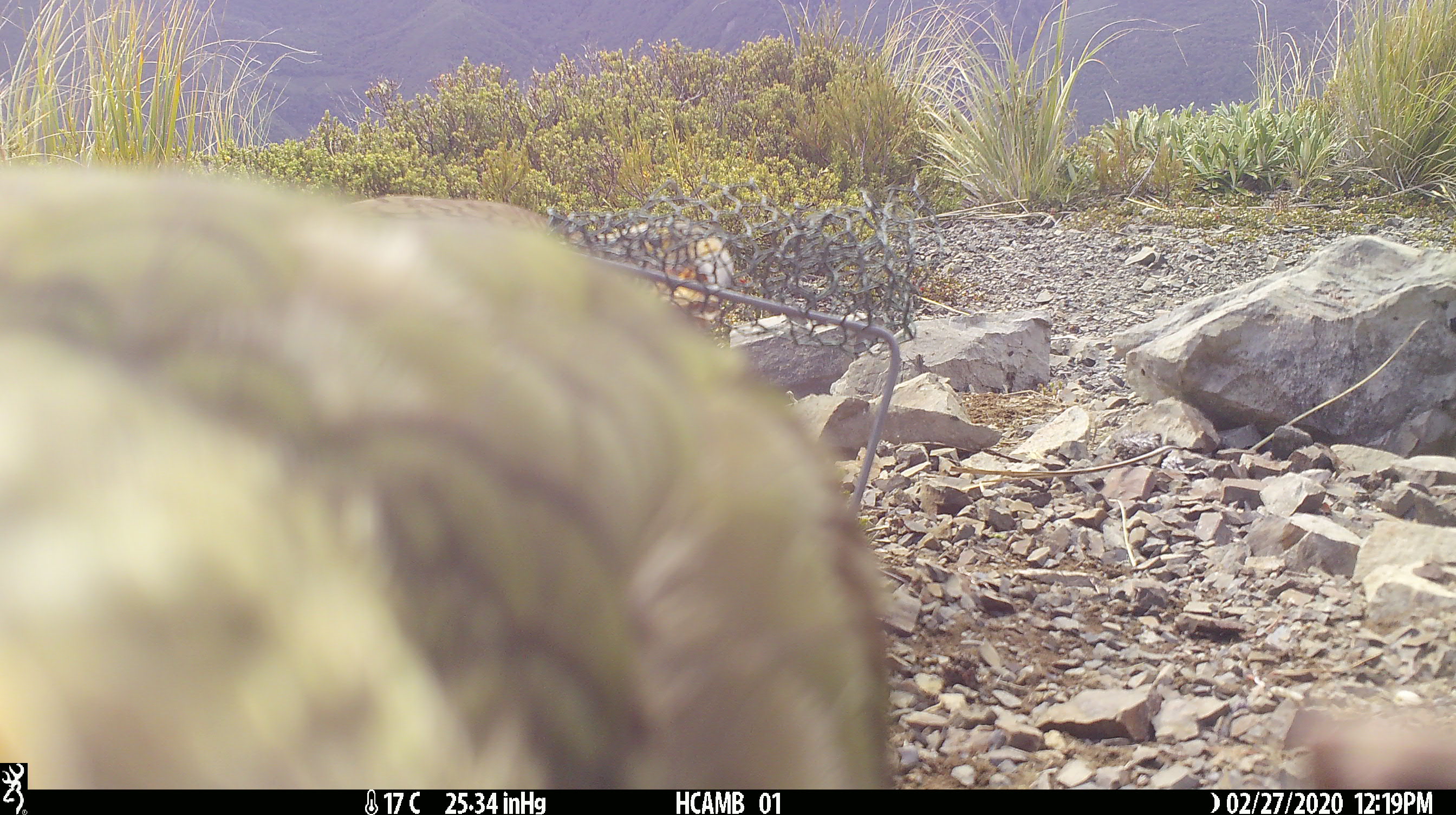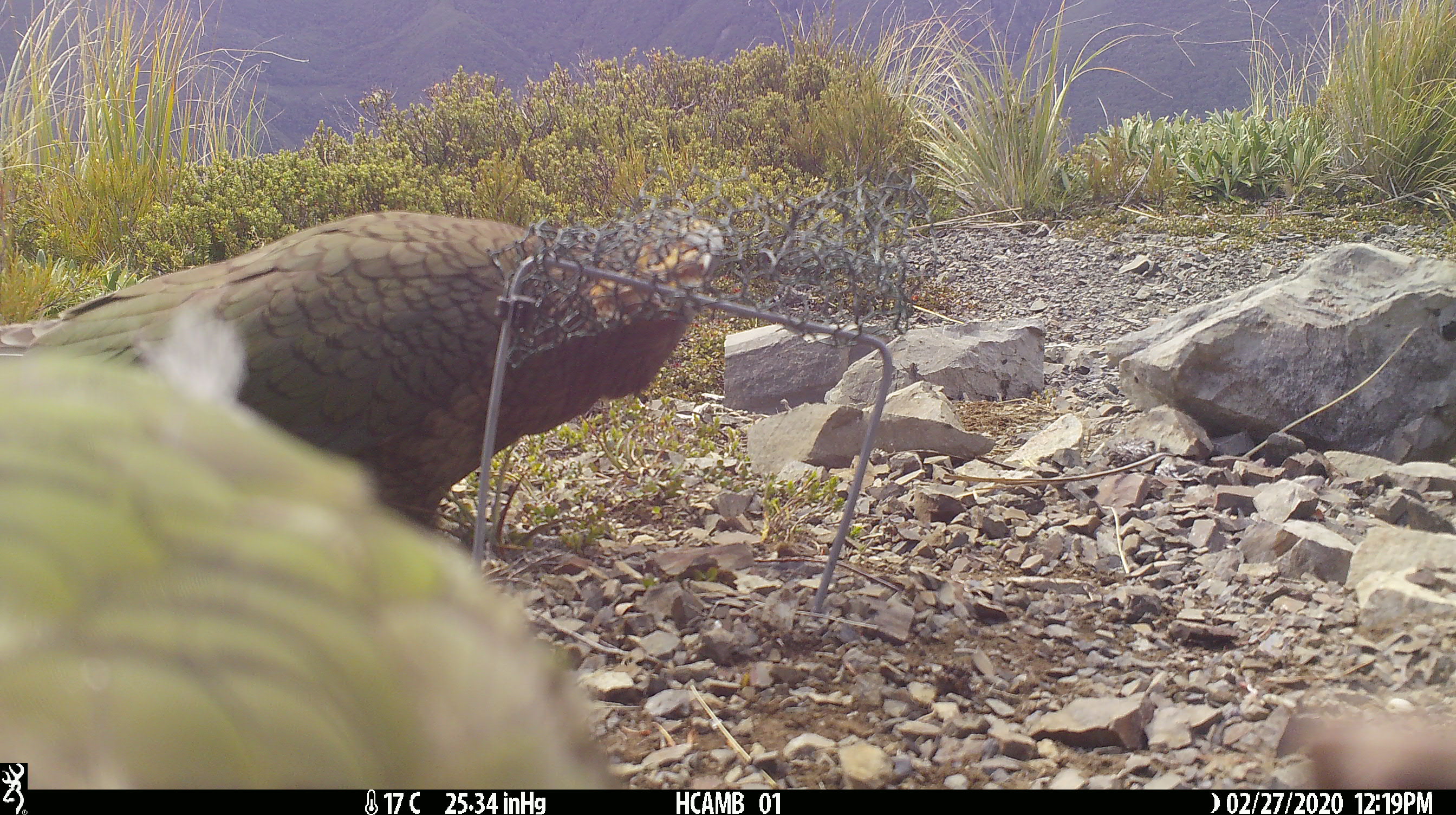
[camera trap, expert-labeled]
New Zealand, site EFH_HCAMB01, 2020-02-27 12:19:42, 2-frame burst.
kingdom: Animalia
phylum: Chordata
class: Aves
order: Psittaciformes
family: Strigopidae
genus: Nestor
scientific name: Nestor notabilis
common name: kea